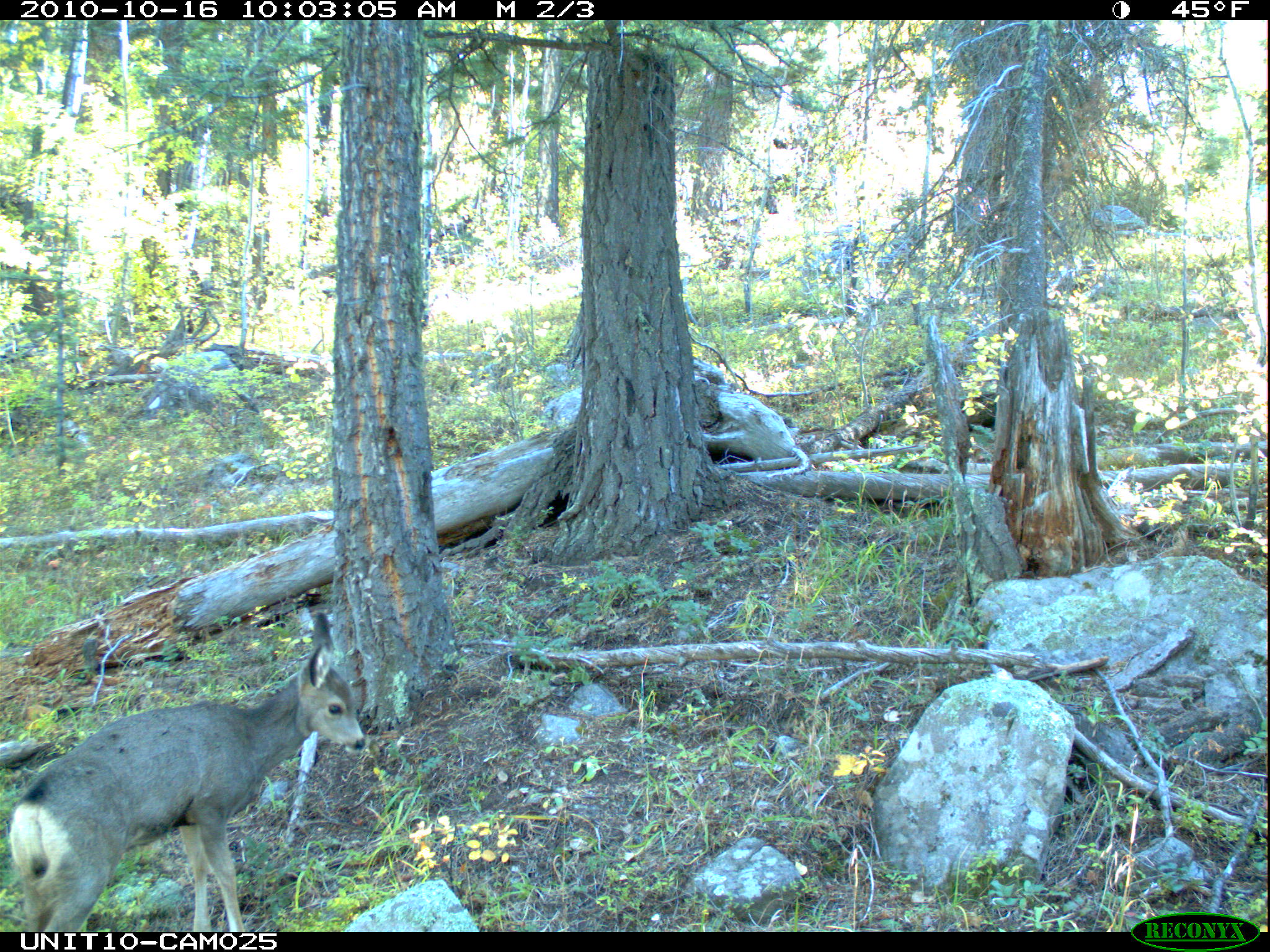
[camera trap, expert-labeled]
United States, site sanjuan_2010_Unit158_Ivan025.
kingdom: Animalia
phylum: Chordata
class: Mammalia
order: Artiodactyla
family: Cervidae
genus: Odocoileus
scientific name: Odocoileus hemionus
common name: mule deer